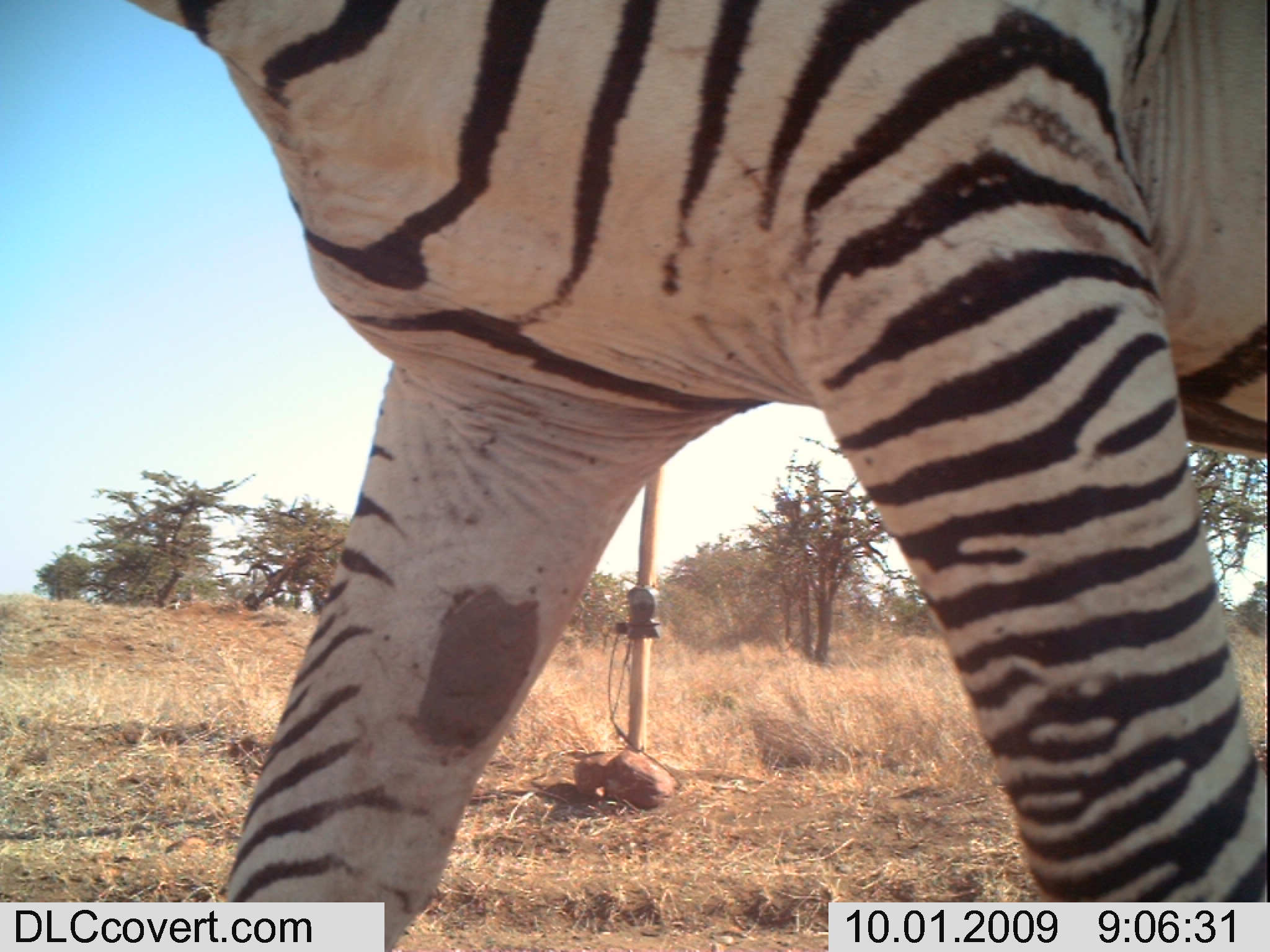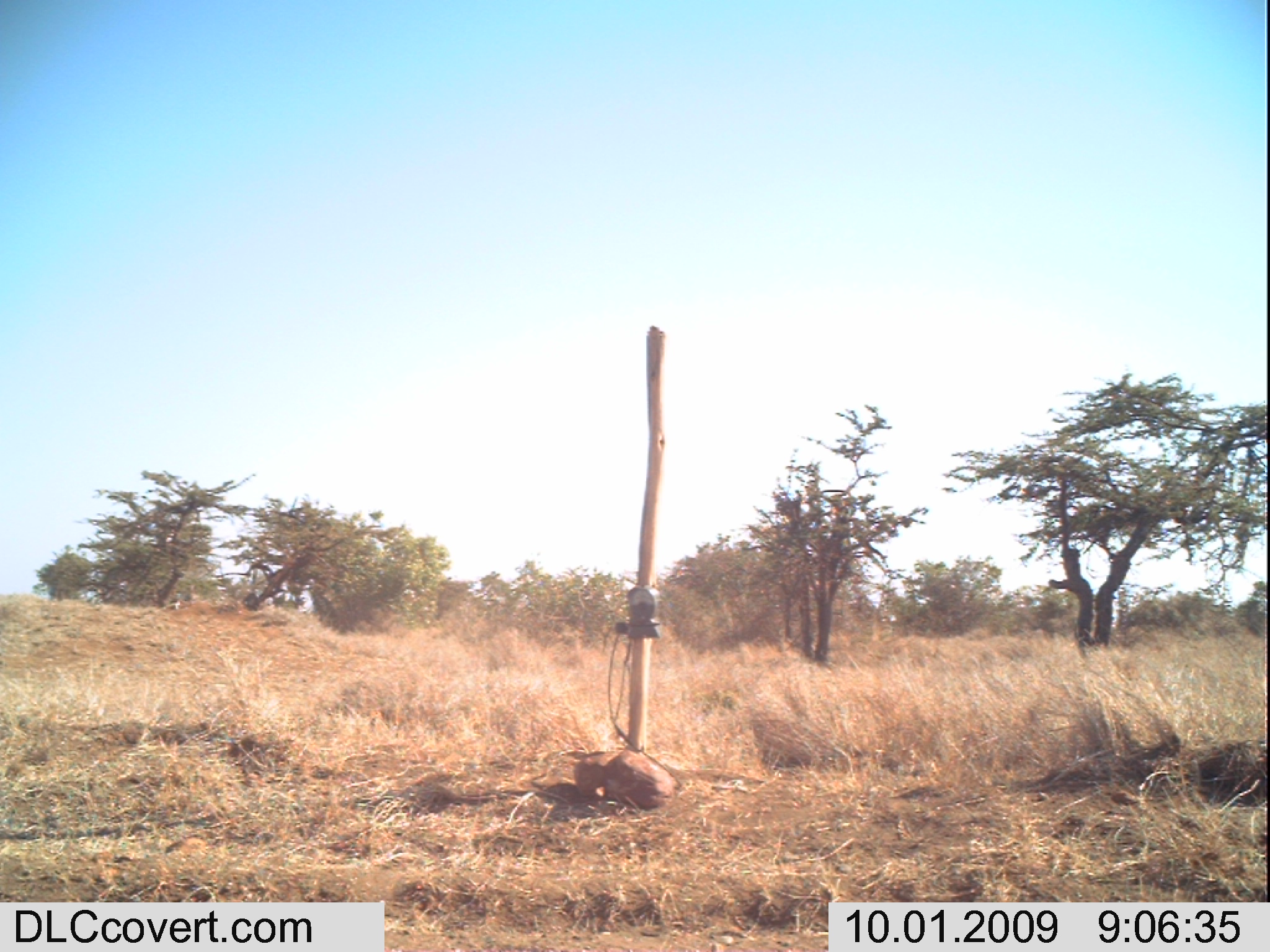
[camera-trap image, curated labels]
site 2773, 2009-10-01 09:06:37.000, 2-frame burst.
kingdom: Animalia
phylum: Chordata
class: Mammalia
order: Perissodactyla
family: Equidae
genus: Equus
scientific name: Equus quagga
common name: plains zebra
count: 1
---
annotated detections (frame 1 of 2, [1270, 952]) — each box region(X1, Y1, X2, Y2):
equus quagga: region(0, 0, 1270, 949)